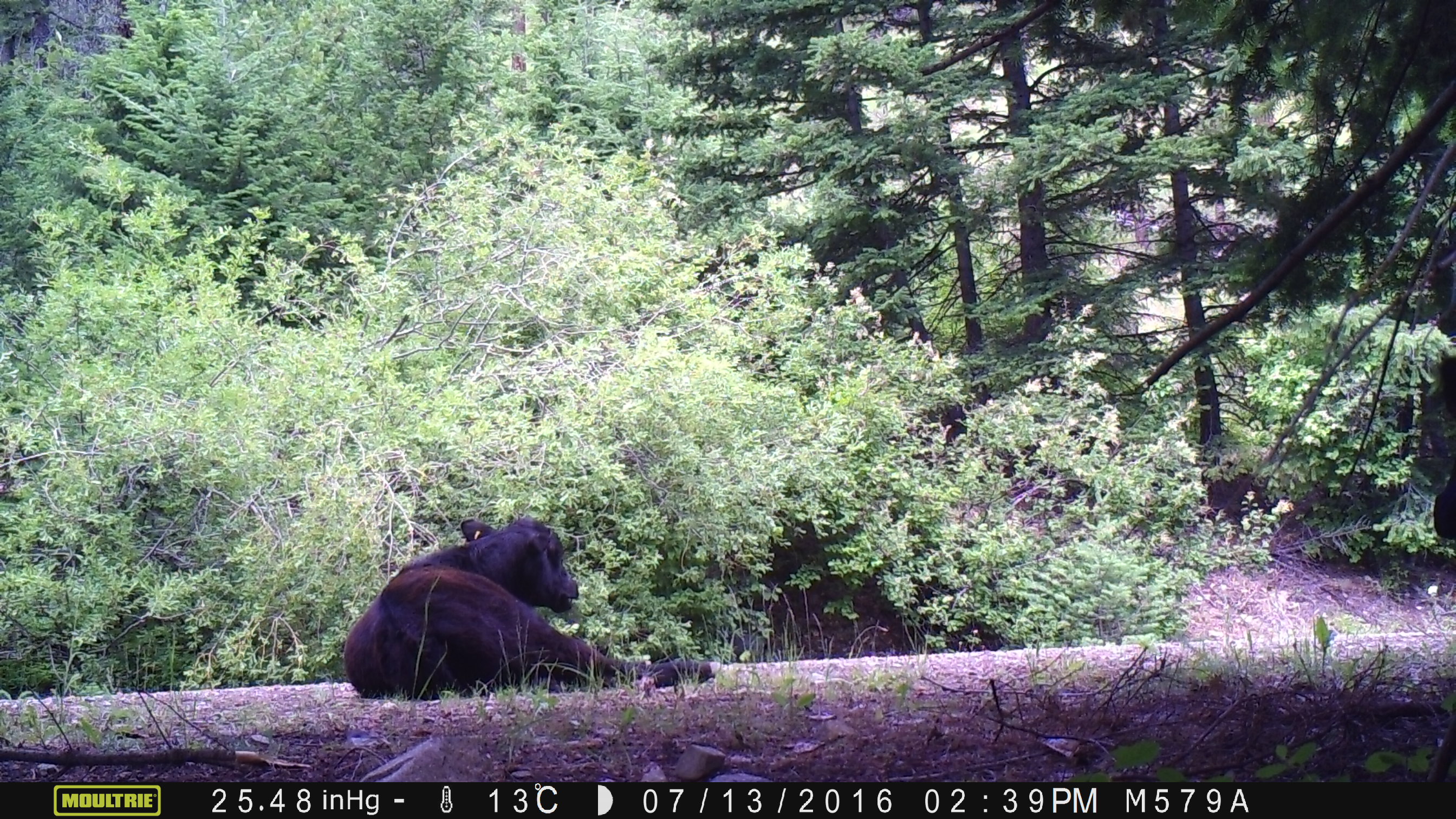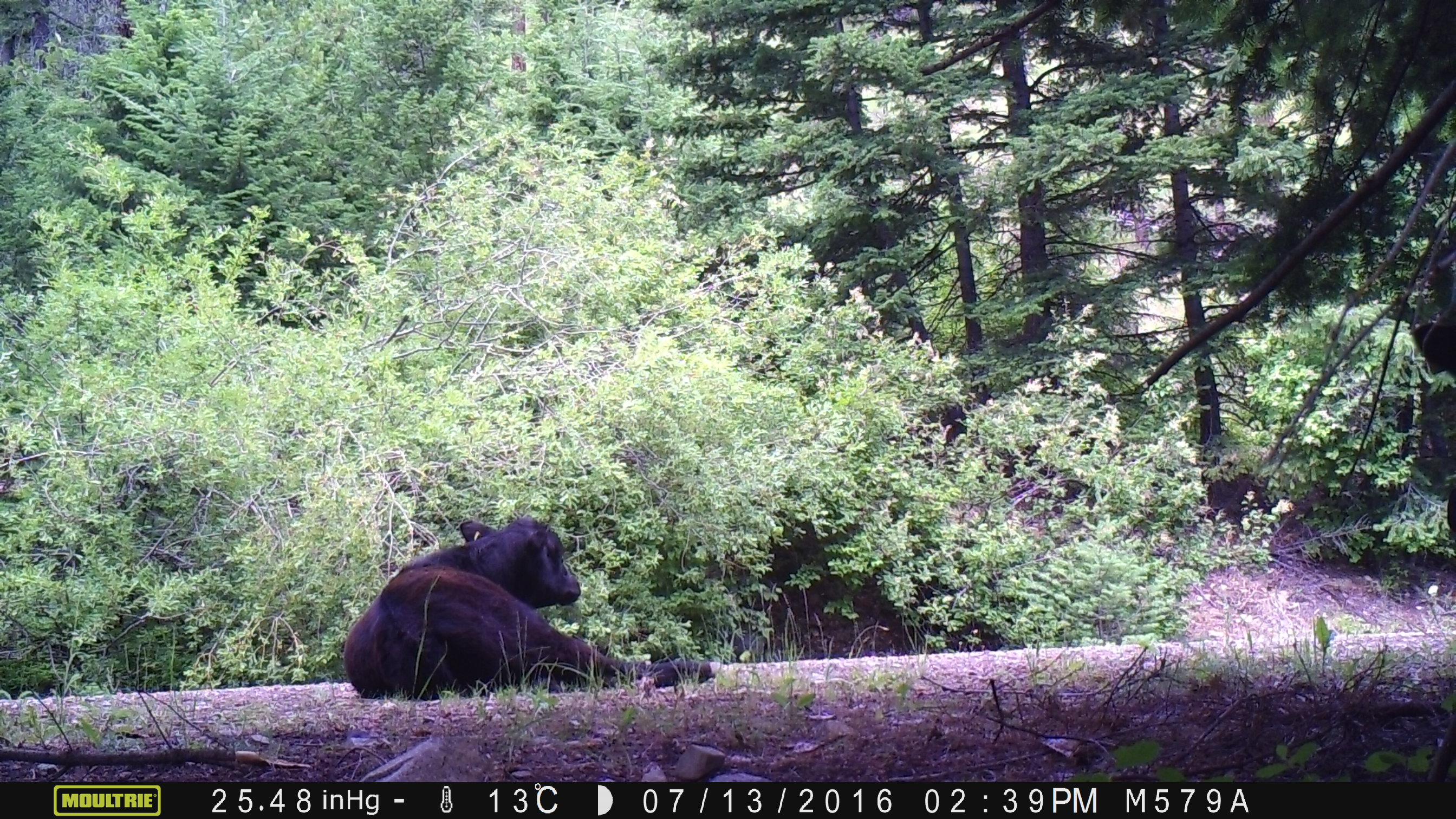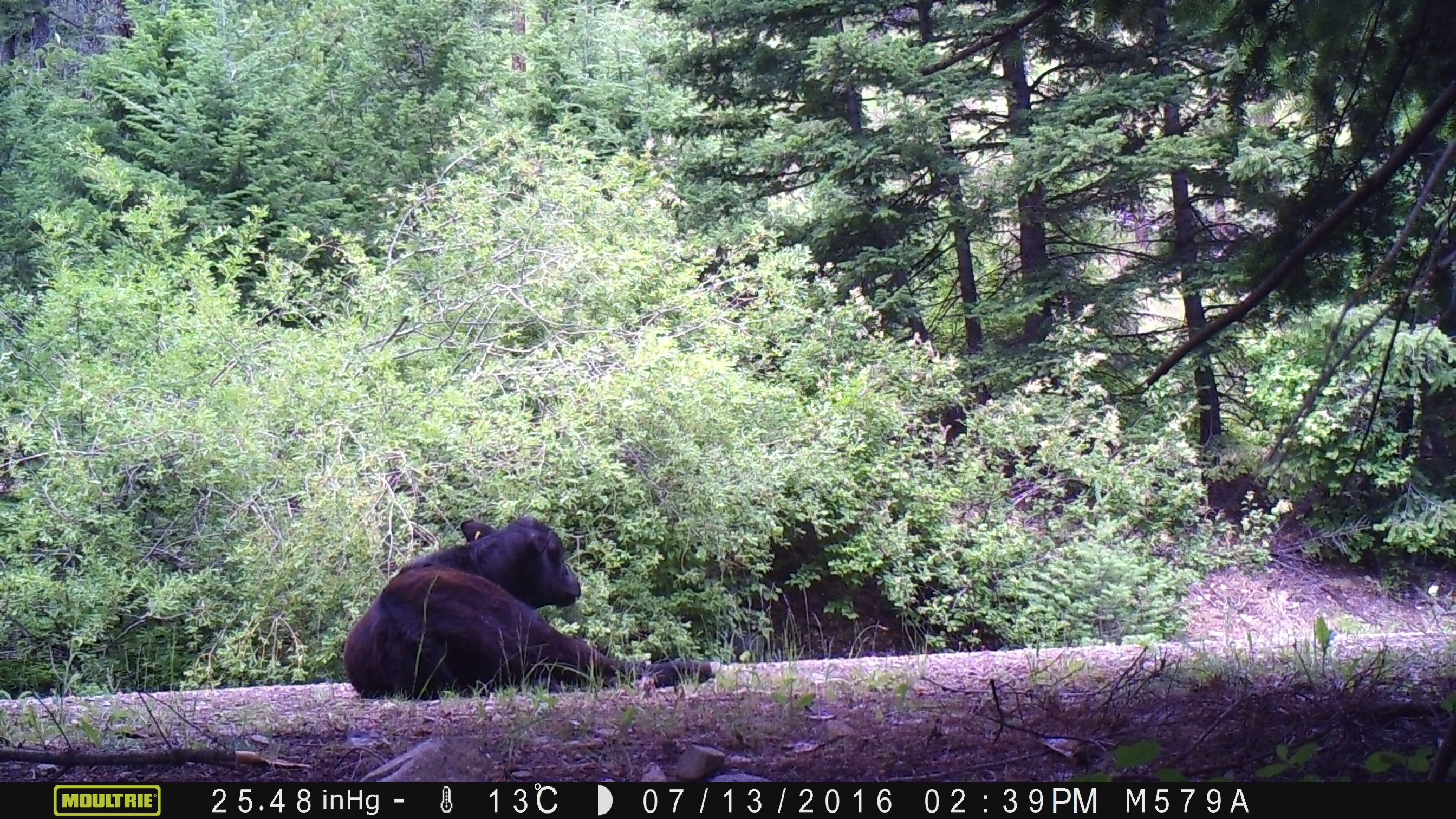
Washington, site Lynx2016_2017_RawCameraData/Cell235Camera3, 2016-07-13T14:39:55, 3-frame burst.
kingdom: Animalia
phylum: Chordata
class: Mammalia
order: Artiodactyla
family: Bovidae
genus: Bos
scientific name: Bos taurus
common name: domestic cattle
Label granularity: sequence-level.